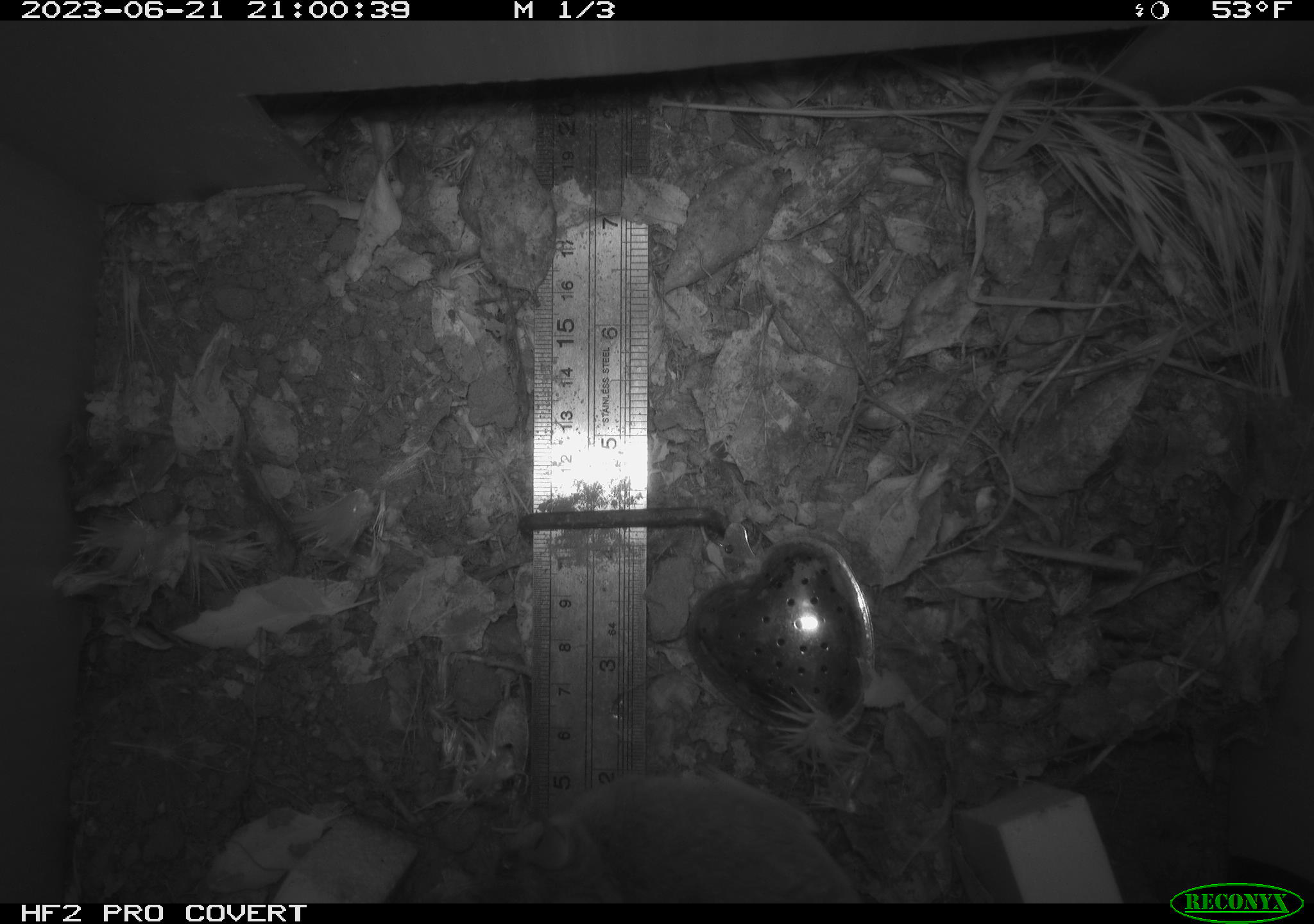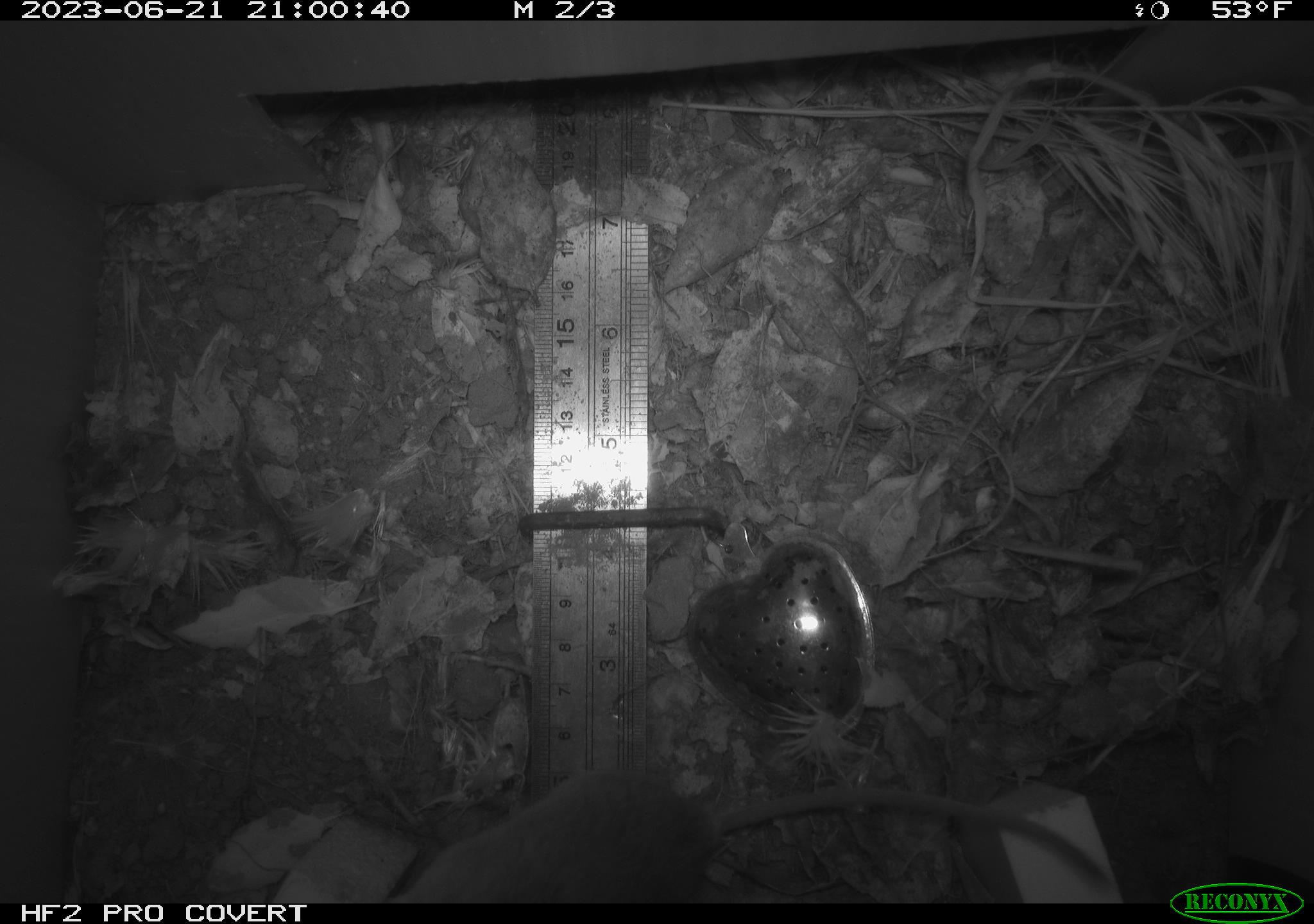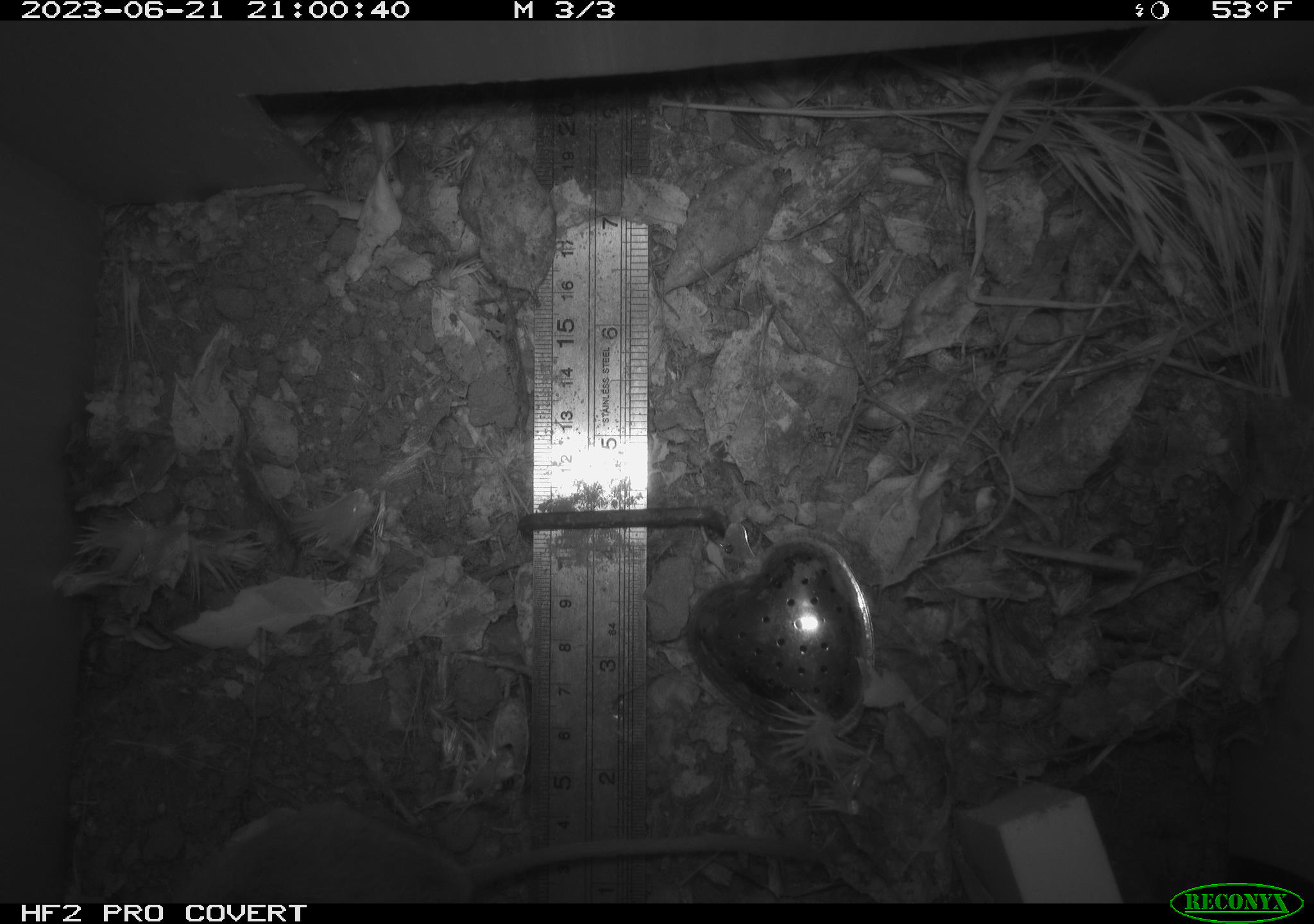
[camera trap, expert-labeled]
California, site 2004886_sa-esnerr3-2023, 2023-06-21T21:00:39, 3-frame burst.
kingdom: Animalia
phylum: Chordata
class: Mammalia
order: Rodentia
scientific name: Rodentia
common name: mouse species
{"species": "mouse species (Rodentia)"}